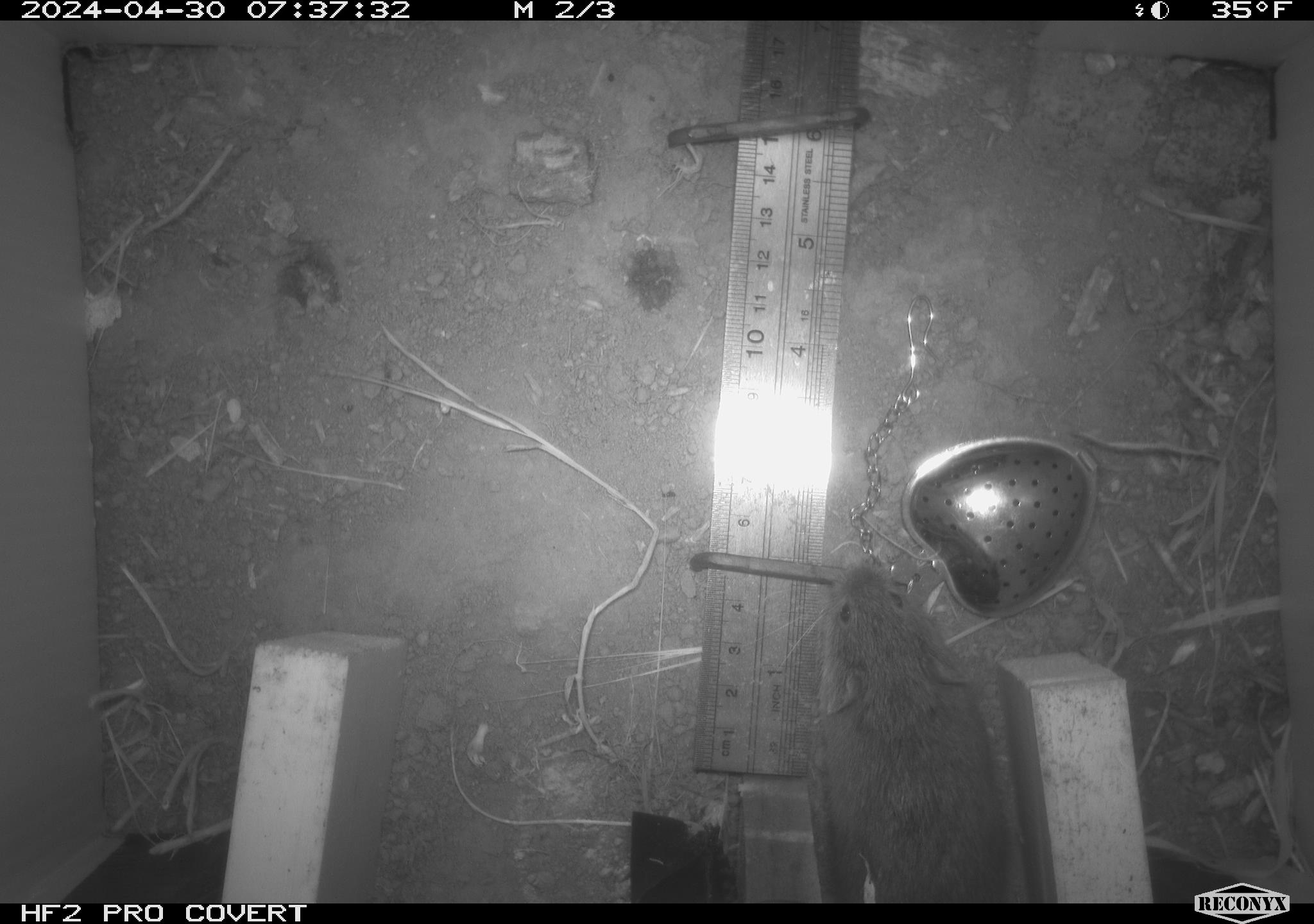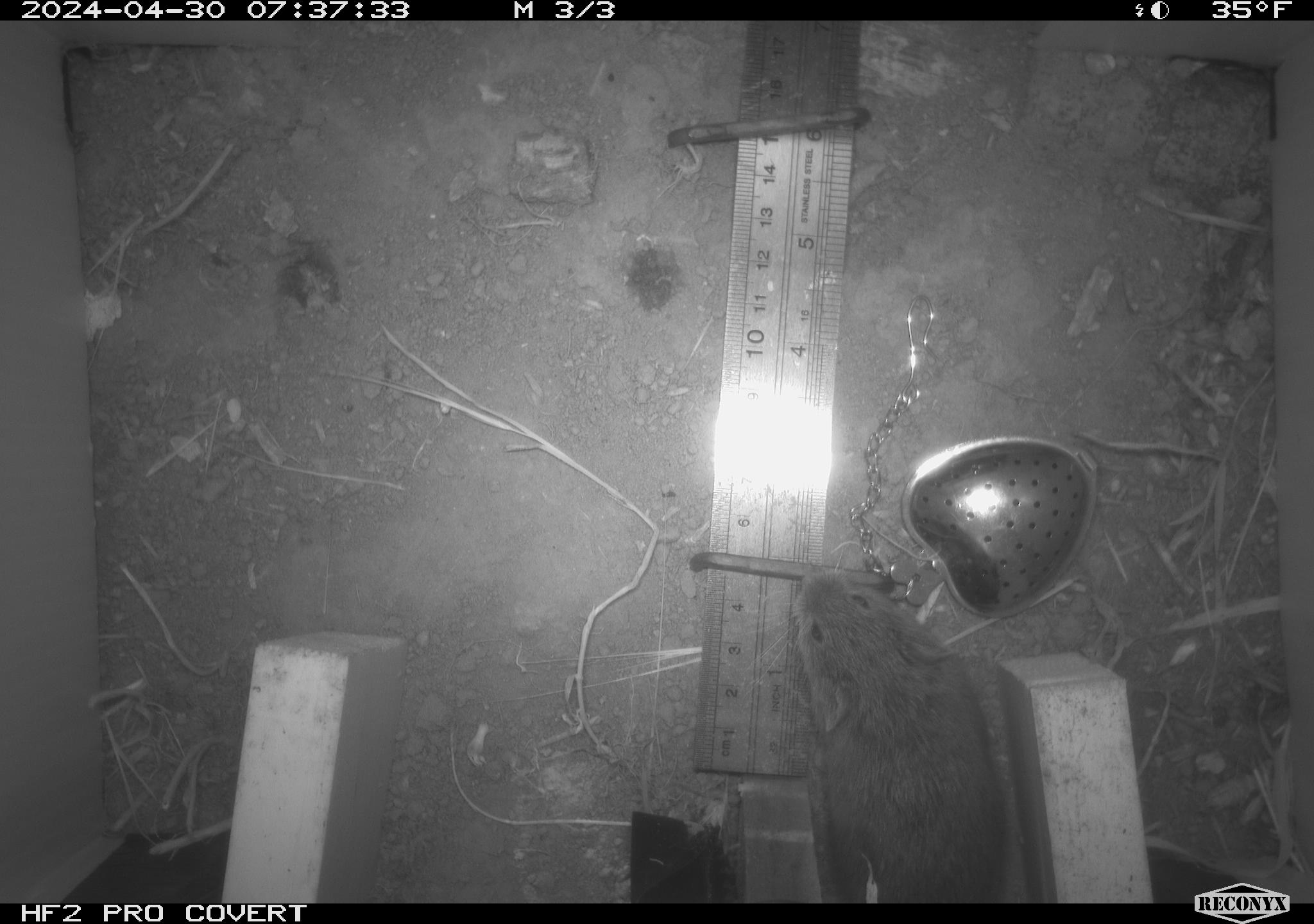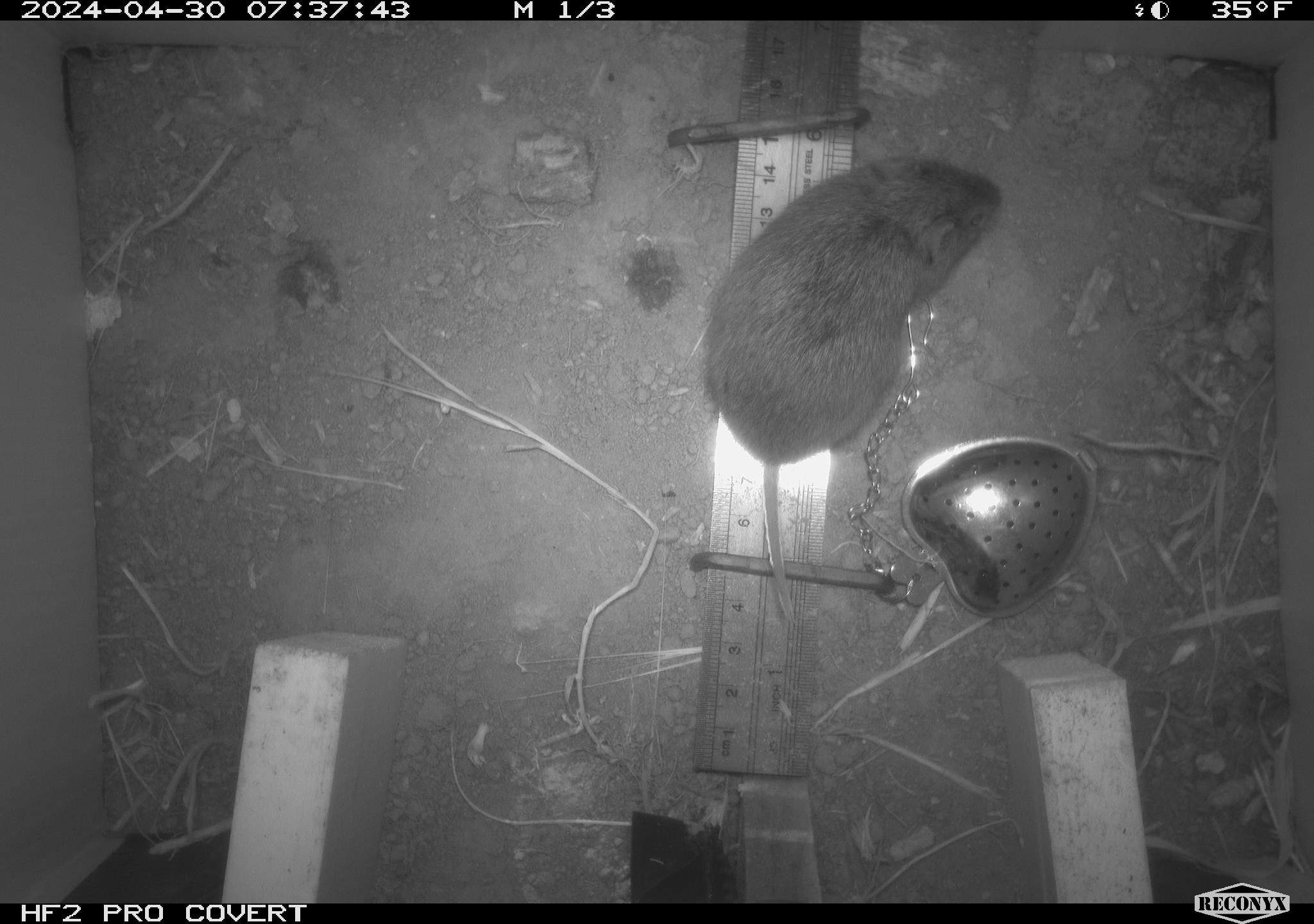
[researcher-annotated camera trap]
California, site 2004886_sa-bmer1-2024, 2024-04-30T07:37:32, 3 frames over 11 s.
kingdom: Animalia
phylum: Chordata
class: Mammalia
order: Rodentia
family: Cricetidae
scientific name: Arvicolinae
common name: voles, lemmings, and muskrats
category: arvicolinae subfamily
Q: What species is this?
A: Arvicolinae subfamily (voles, lemmings, and muskrats) (Arvicolinae).